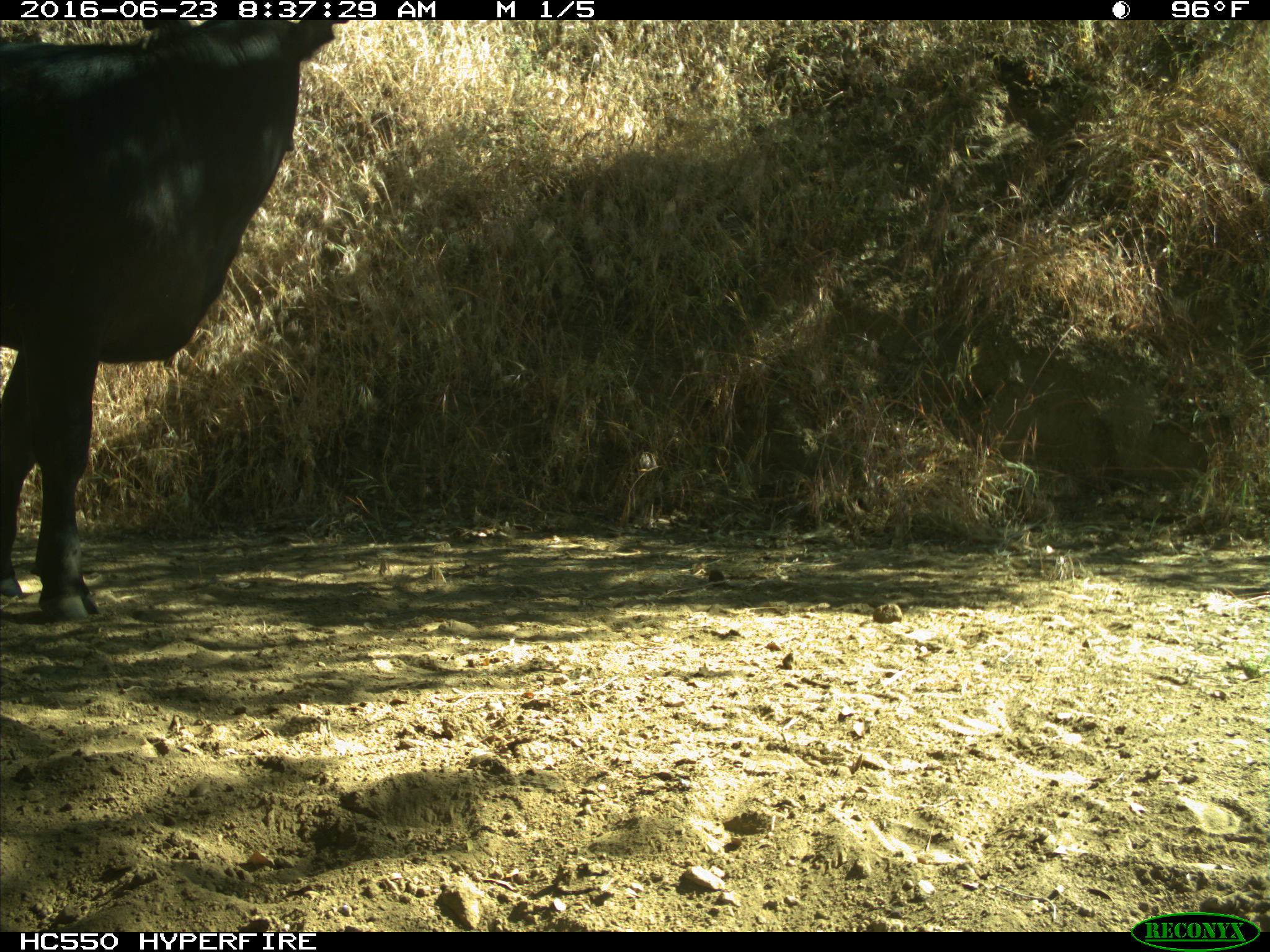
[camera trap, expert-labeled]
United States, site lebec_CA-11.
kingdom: Animalia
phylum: Chordata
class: Mammalia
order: Artiodactyla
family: Bovidae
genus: Bos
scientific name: Bos taurus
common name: domestic cow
Bos taurus (domestic cow).